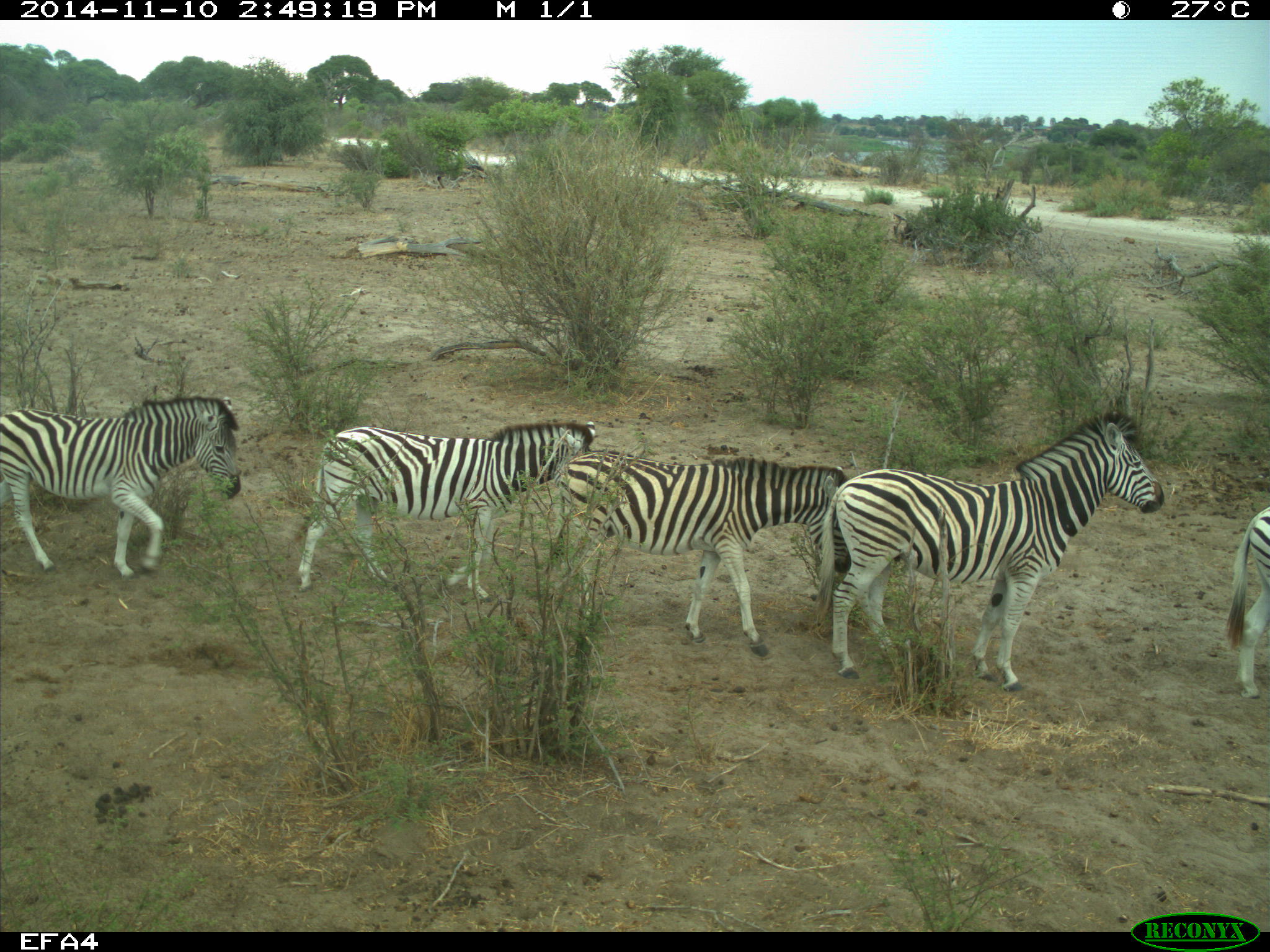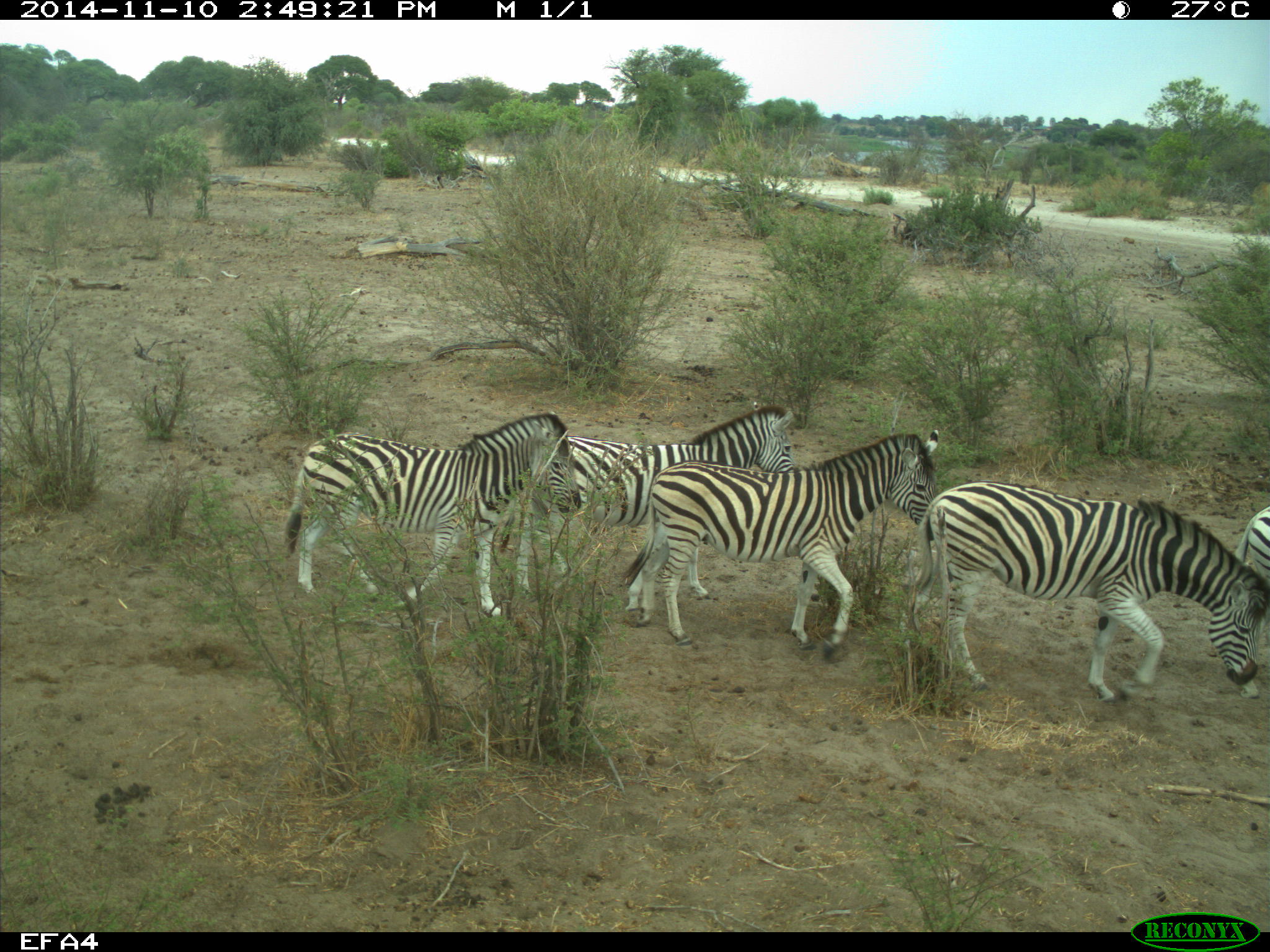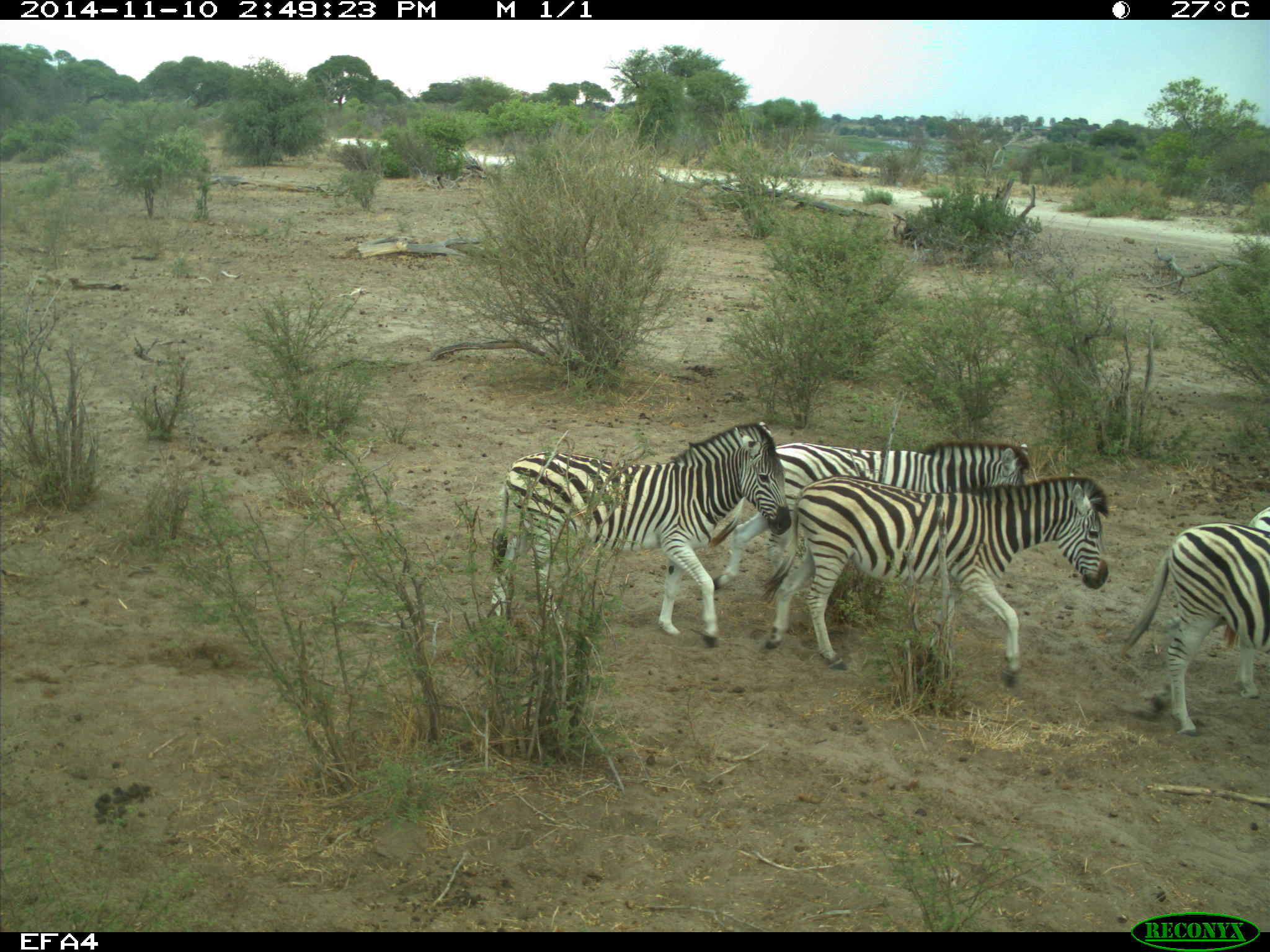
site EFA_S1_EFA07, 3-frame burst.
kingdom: Animalia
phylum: Chordata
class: Mammalia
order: Perissodactyla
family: Equidae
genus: Equus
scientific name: Equus quagga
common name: plains zebra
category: zebraplains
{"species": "zebraplains (plains zebra) (Equus quagga)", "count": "5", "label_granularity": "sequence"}